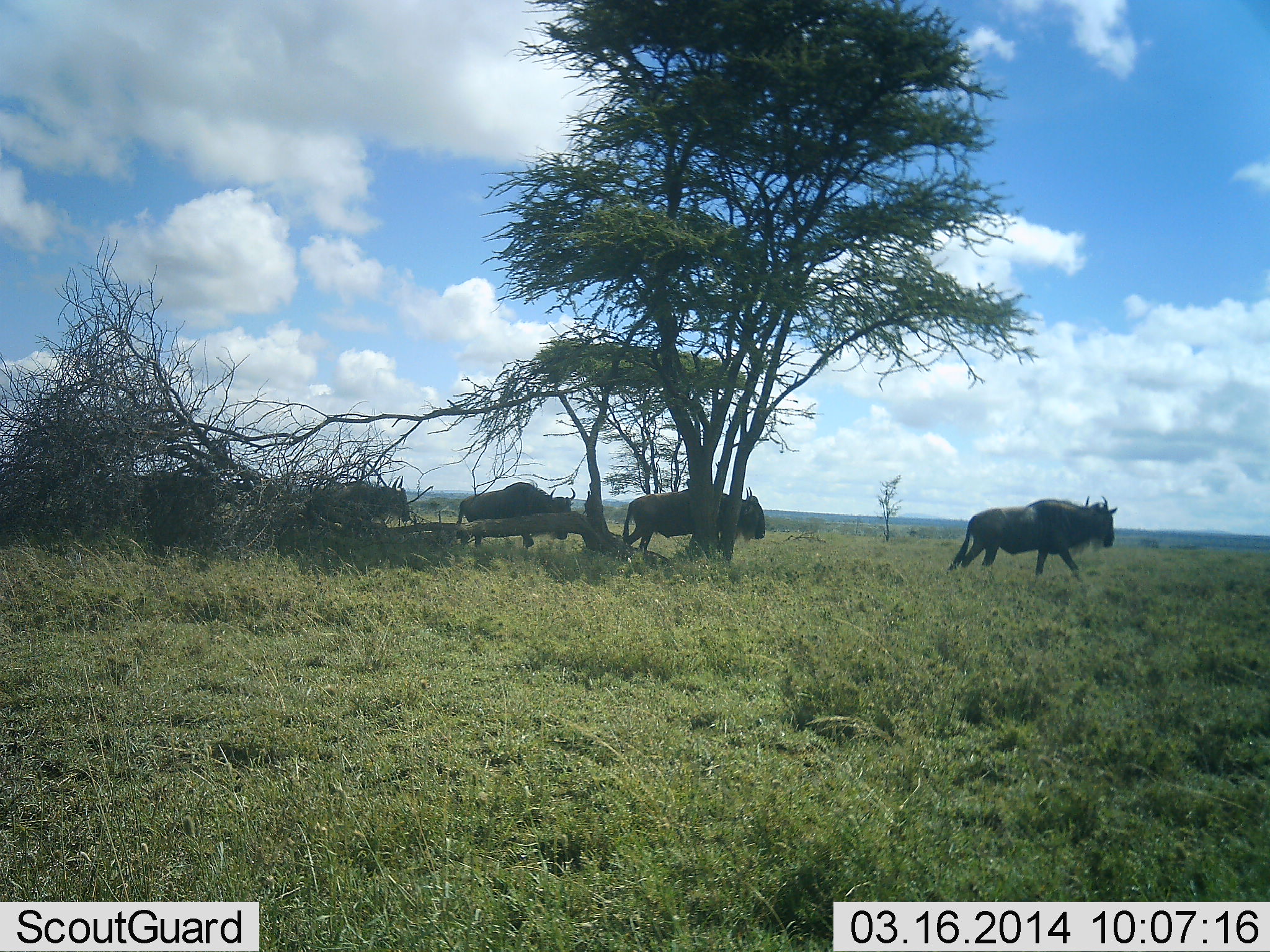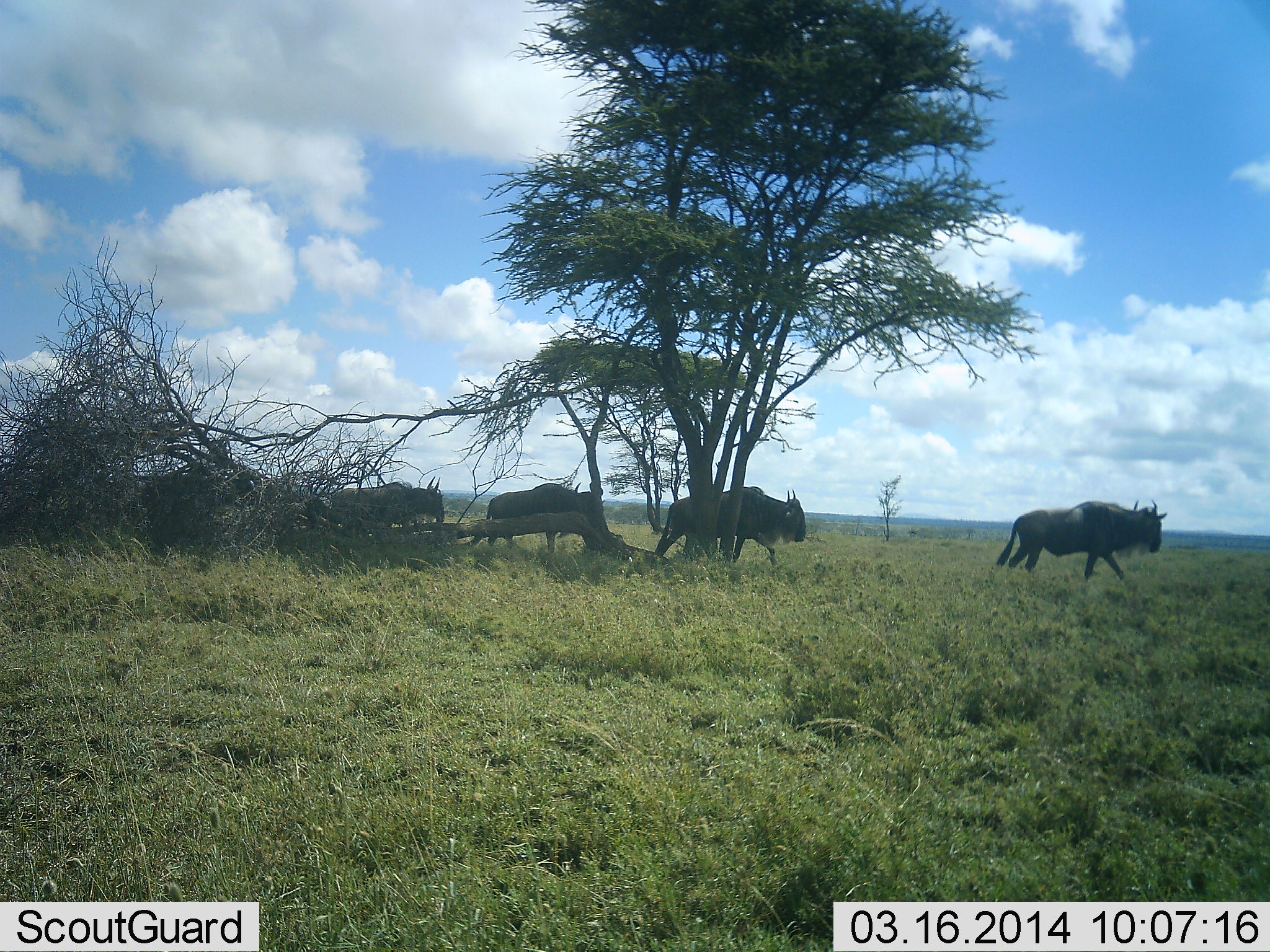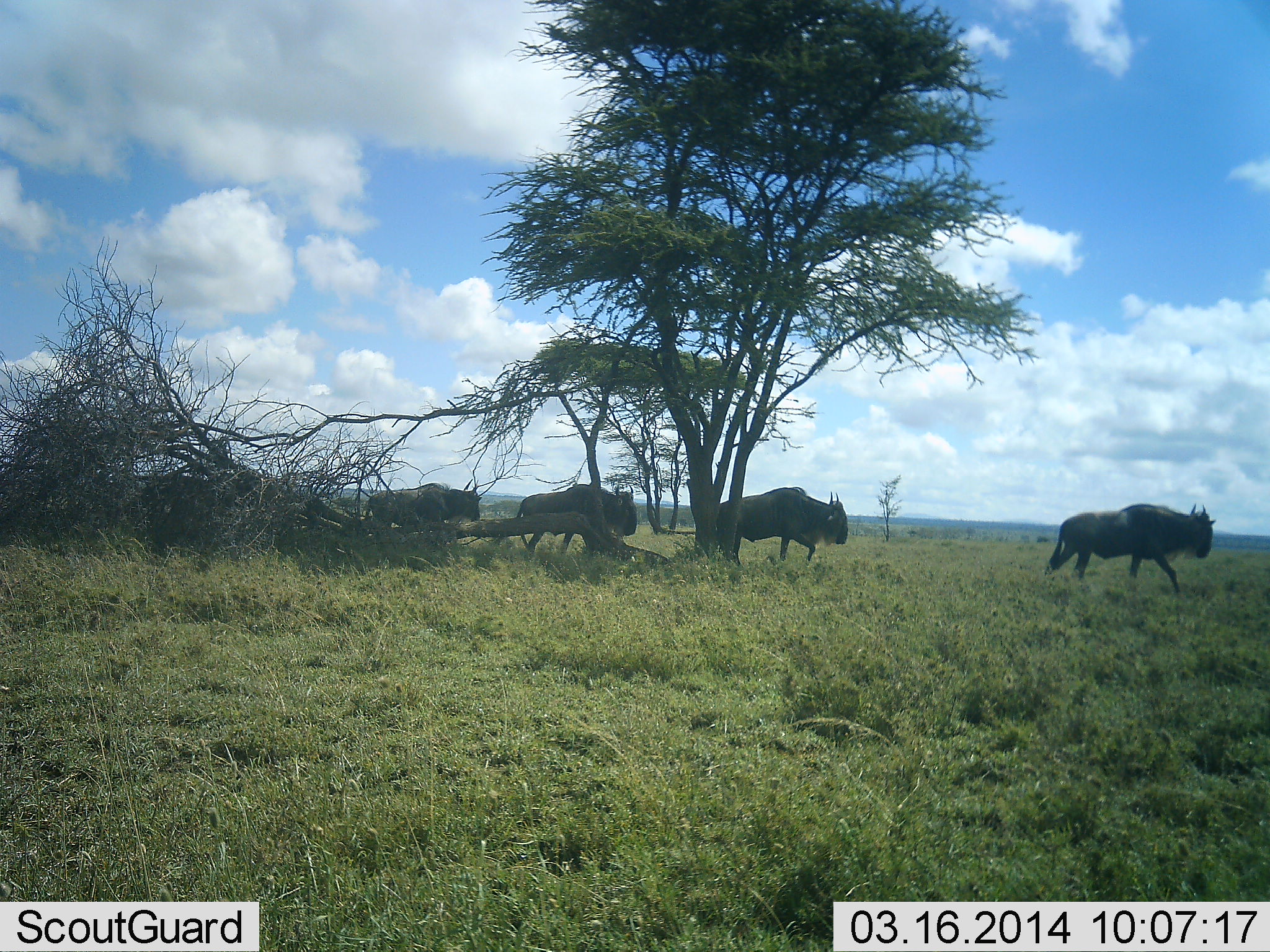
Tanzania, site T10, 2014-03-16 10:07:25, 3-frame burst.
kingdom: Animalia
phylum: Chordata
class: Mammalia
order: Artiodactyla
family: Bovidae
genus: Connochaetes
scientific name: Connochaetes taurinus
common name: blue wildebeest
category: wildebeest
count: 5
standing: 0%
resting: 0%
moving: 100%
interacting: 0%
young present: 0%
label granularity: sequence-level